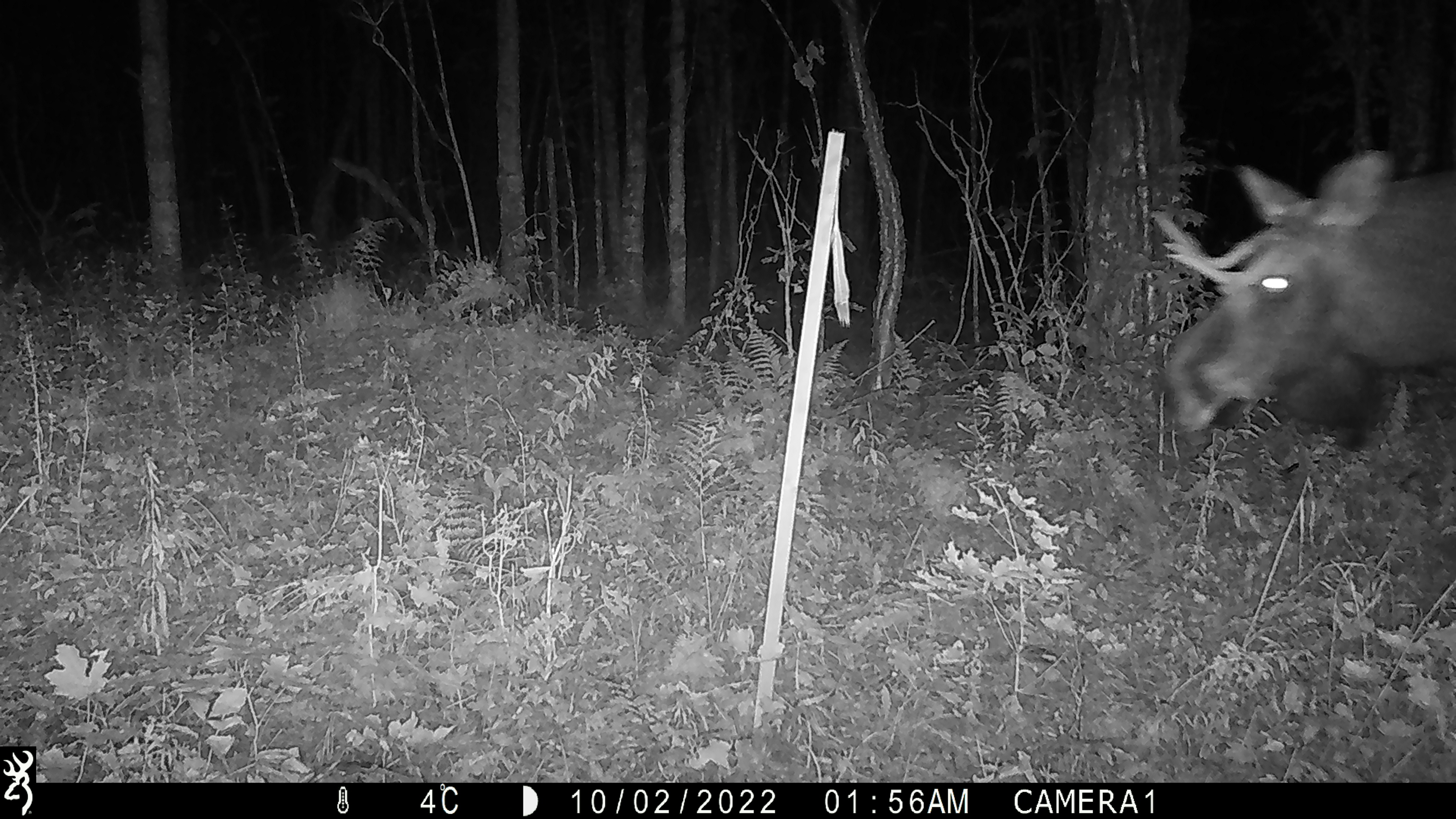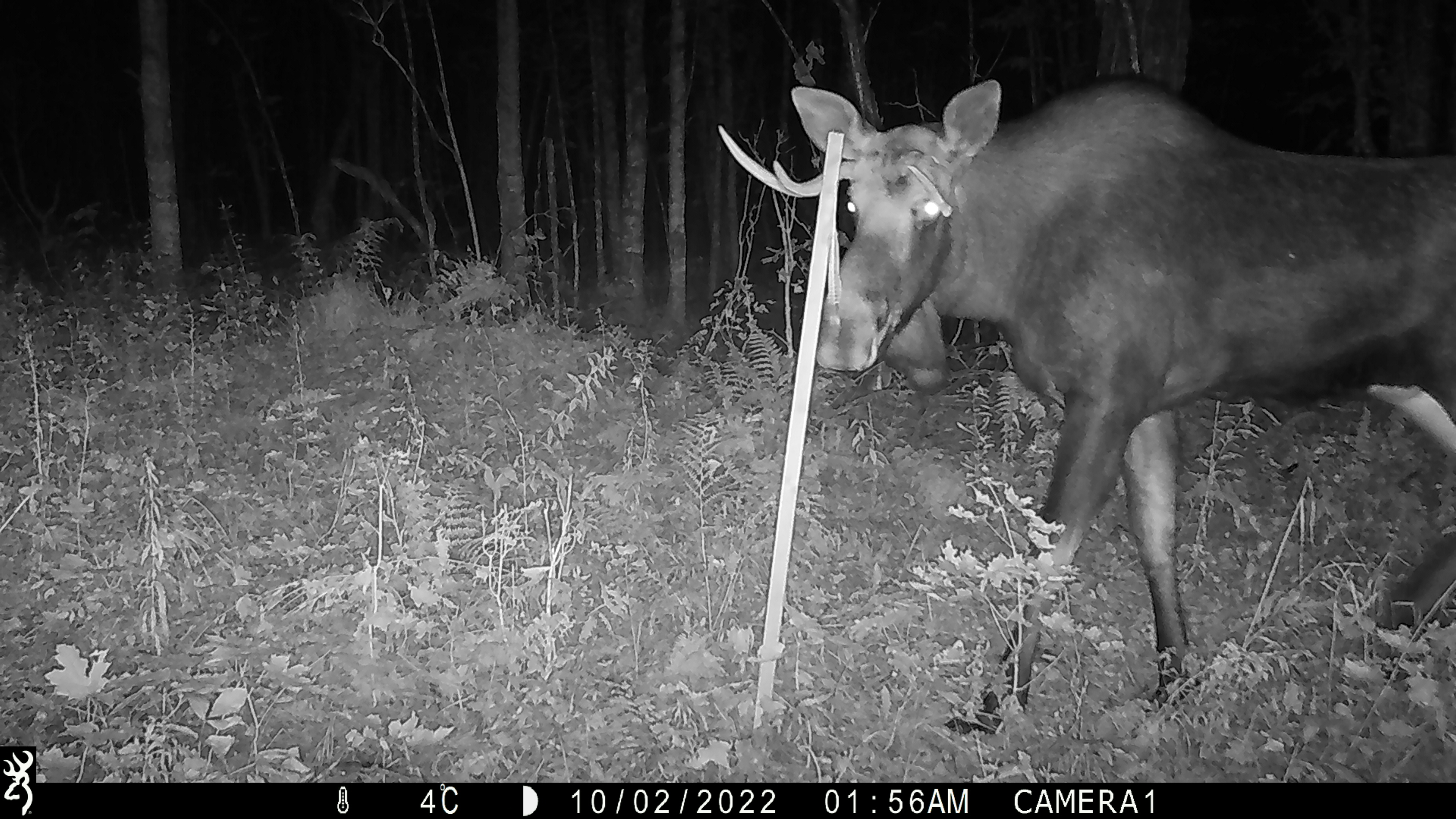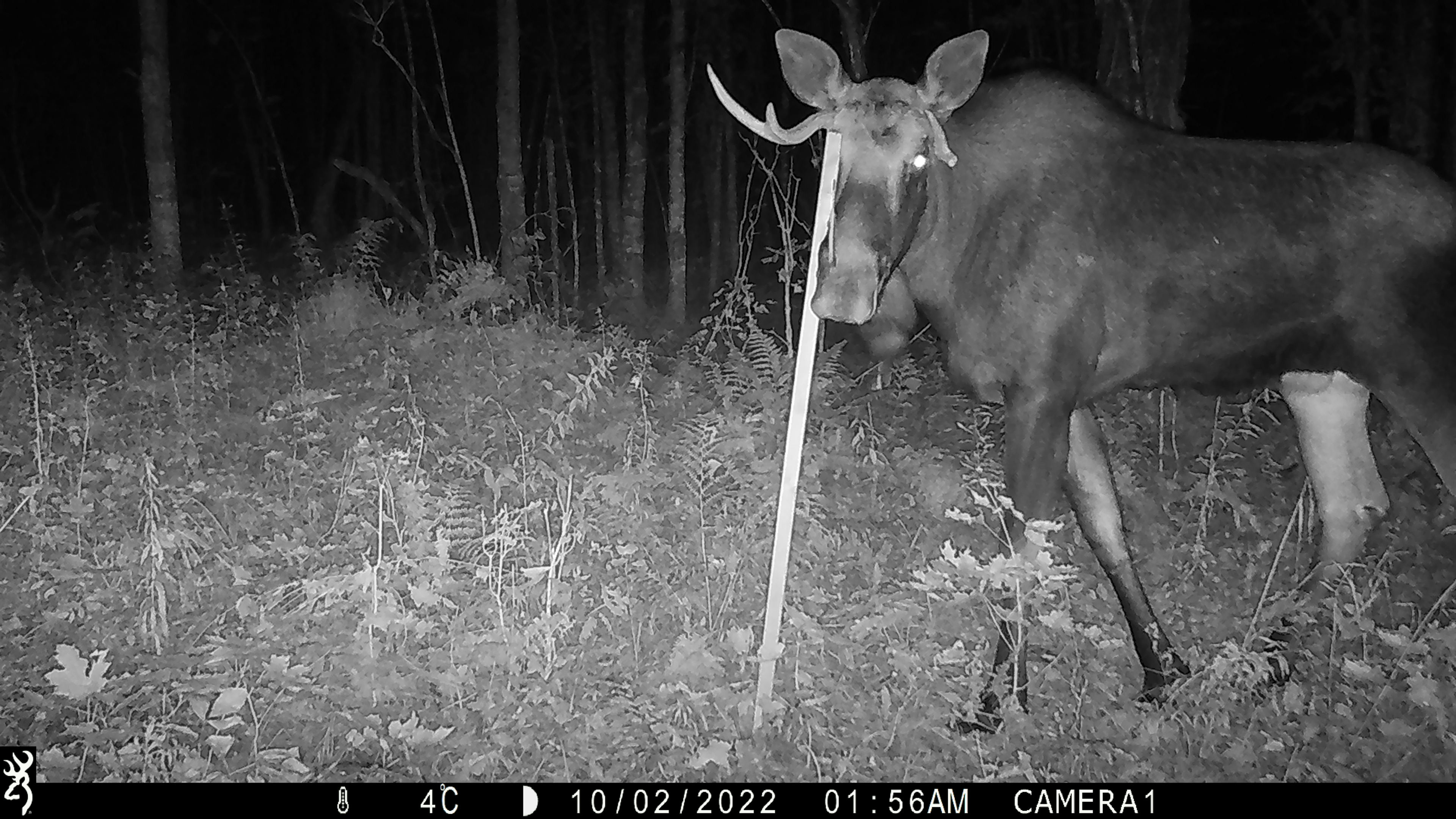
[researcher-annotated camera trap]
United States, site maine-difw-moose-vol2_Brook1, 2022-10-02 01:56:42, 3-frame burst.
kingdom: Animalia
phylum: Chordata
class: Mammalia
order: Artiodactyla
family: Cervidae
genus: Alces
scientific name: Alces alces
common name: moose